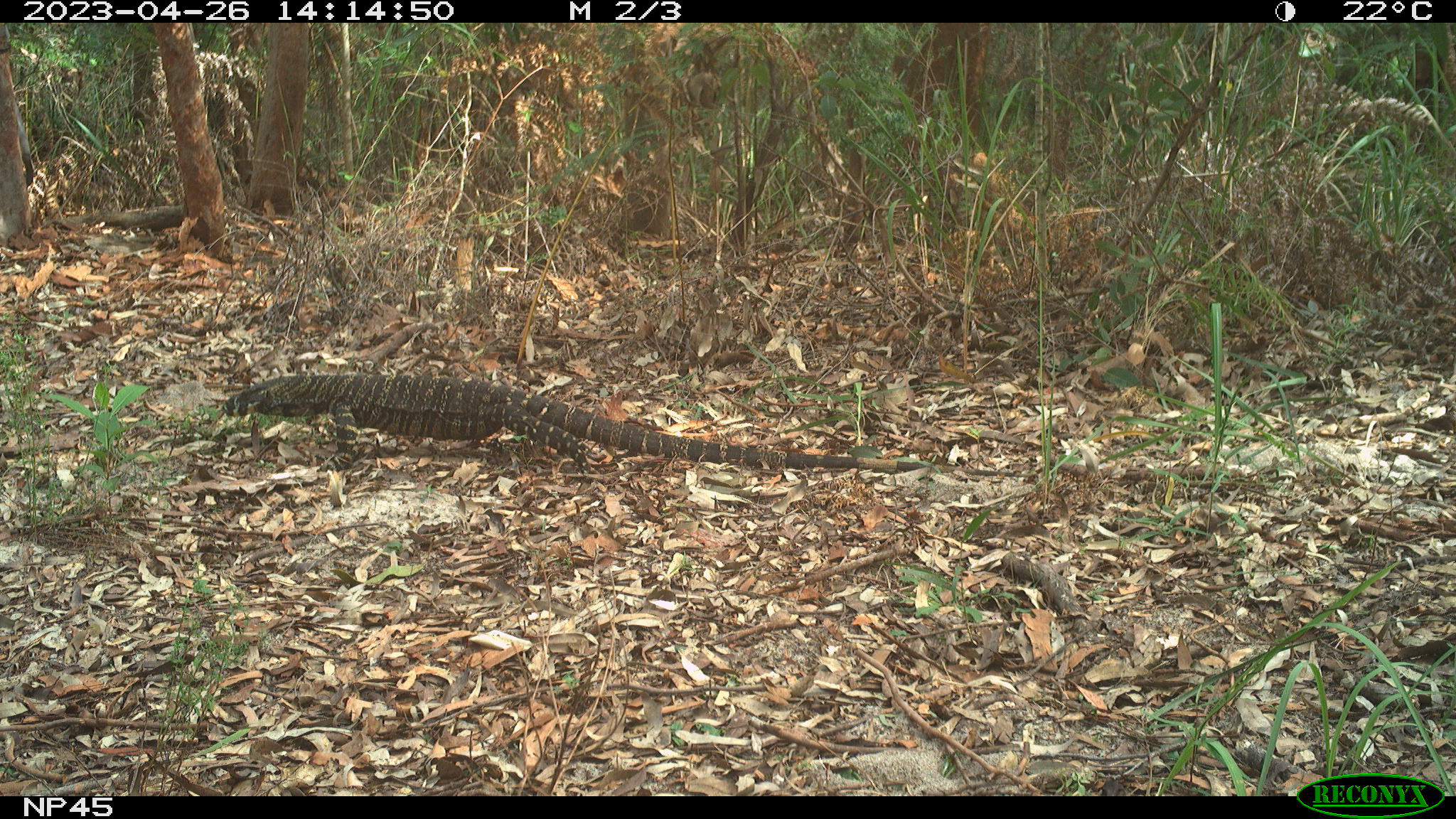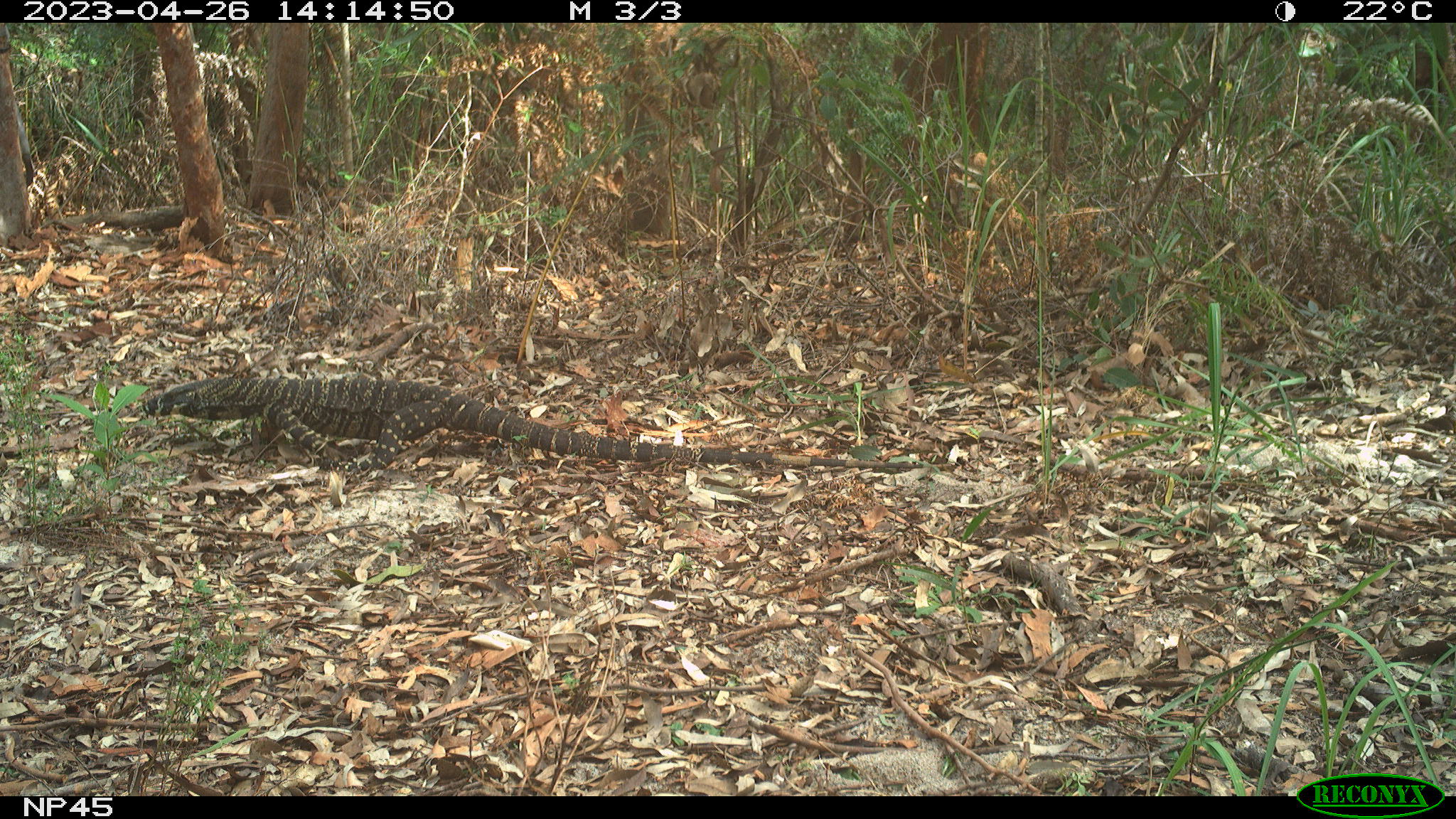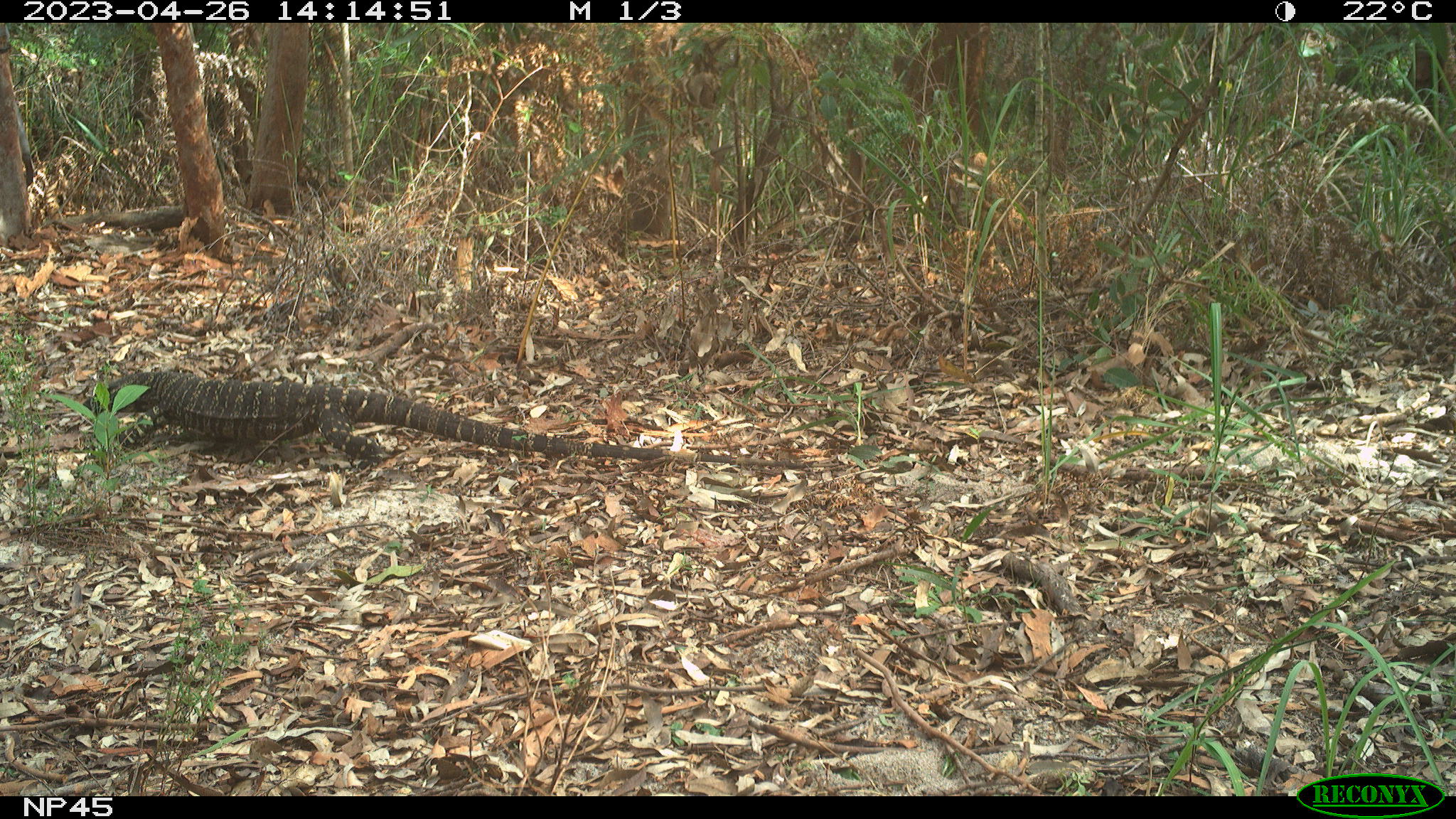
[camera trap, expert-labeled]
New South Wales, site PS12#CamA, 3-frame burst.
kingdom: Animalia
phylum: Chordata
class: Reptilia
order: Squamata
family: Varanidae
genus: Varanus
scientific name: Varanus varius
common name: lace monitor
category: goanna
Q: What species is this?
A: Goanna (lace monitor) (Varanus varius).